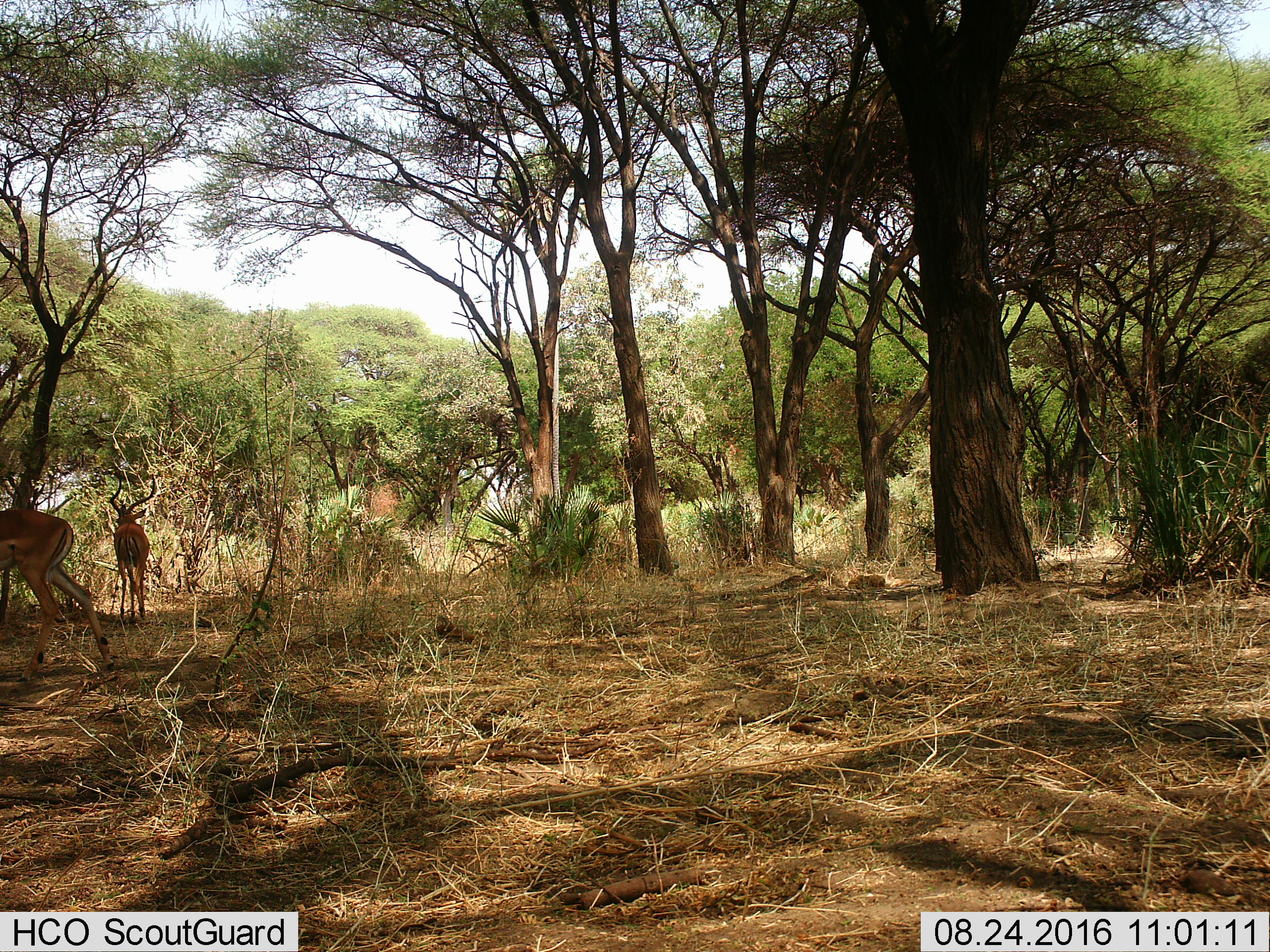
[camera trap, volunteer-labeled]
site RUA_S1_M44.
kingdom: Animalia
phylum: Chordata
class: Mammalia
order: Artiodactyla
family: Bovidae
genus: Aepyceros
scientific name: Aepyceros melampus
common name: impala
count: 2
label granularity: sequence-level